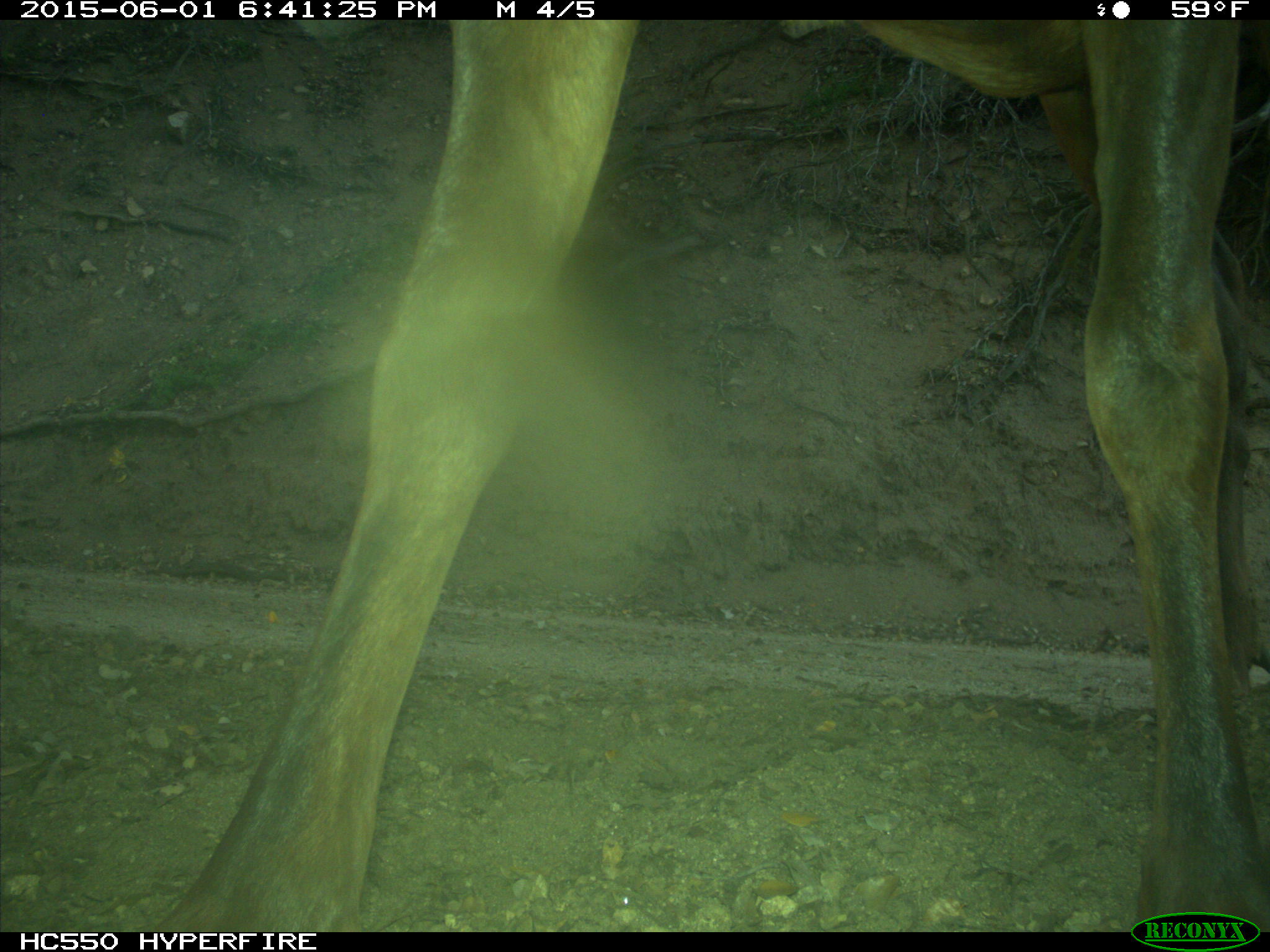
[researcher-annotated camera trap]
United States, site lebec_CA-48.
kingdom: Animalia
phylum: Chordata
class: Mammalia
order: Artiodactyla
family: Cervidae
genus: Cervus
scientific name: Cervus canadensis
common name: elk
Cervus canadensis (elk).